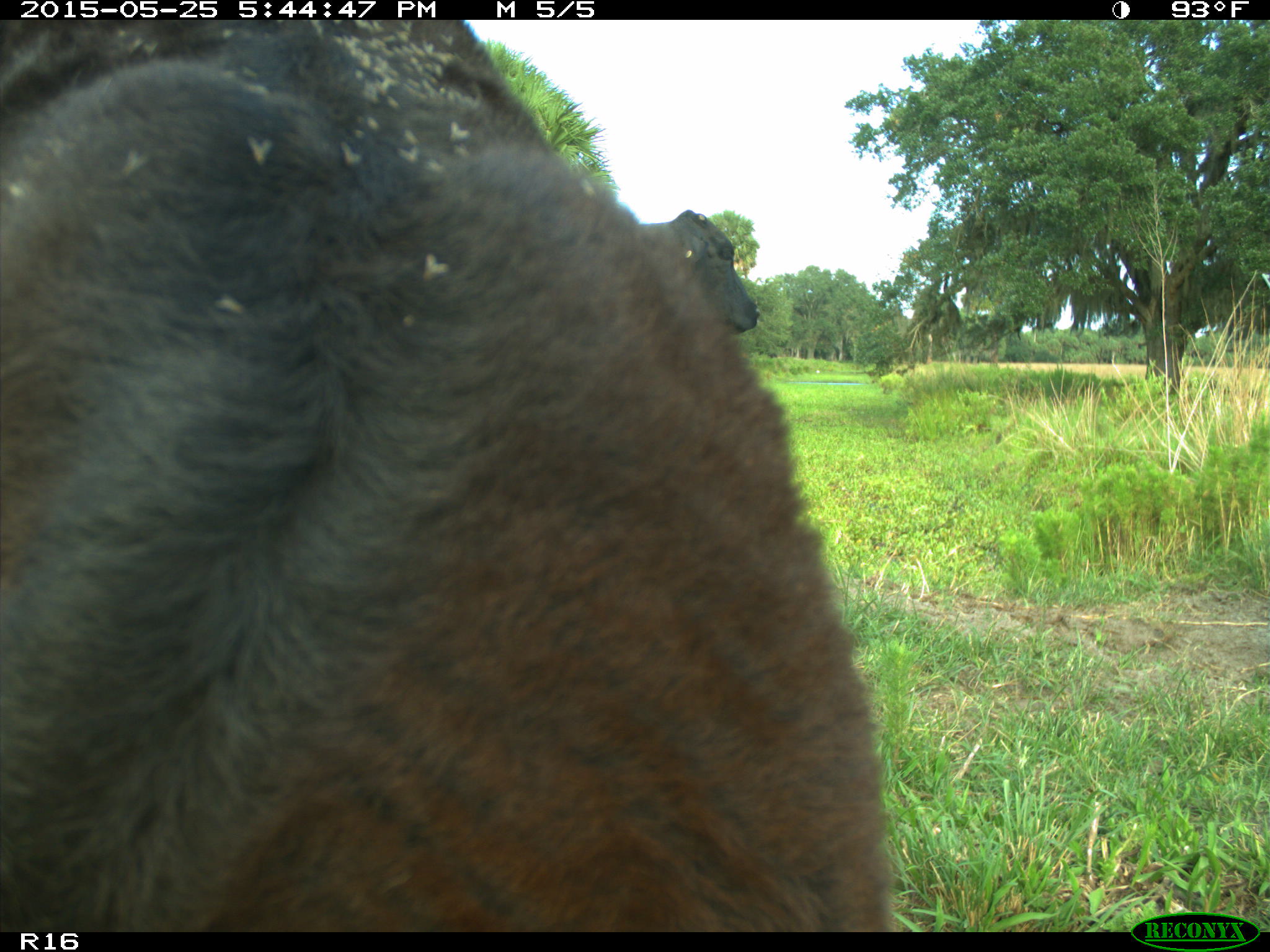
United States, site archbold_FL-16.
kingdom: Animalia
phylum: Chordata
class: Mammalia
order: Artiodactyla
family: Bovidae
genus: Bos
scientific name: Bos taurus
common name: domestic cow